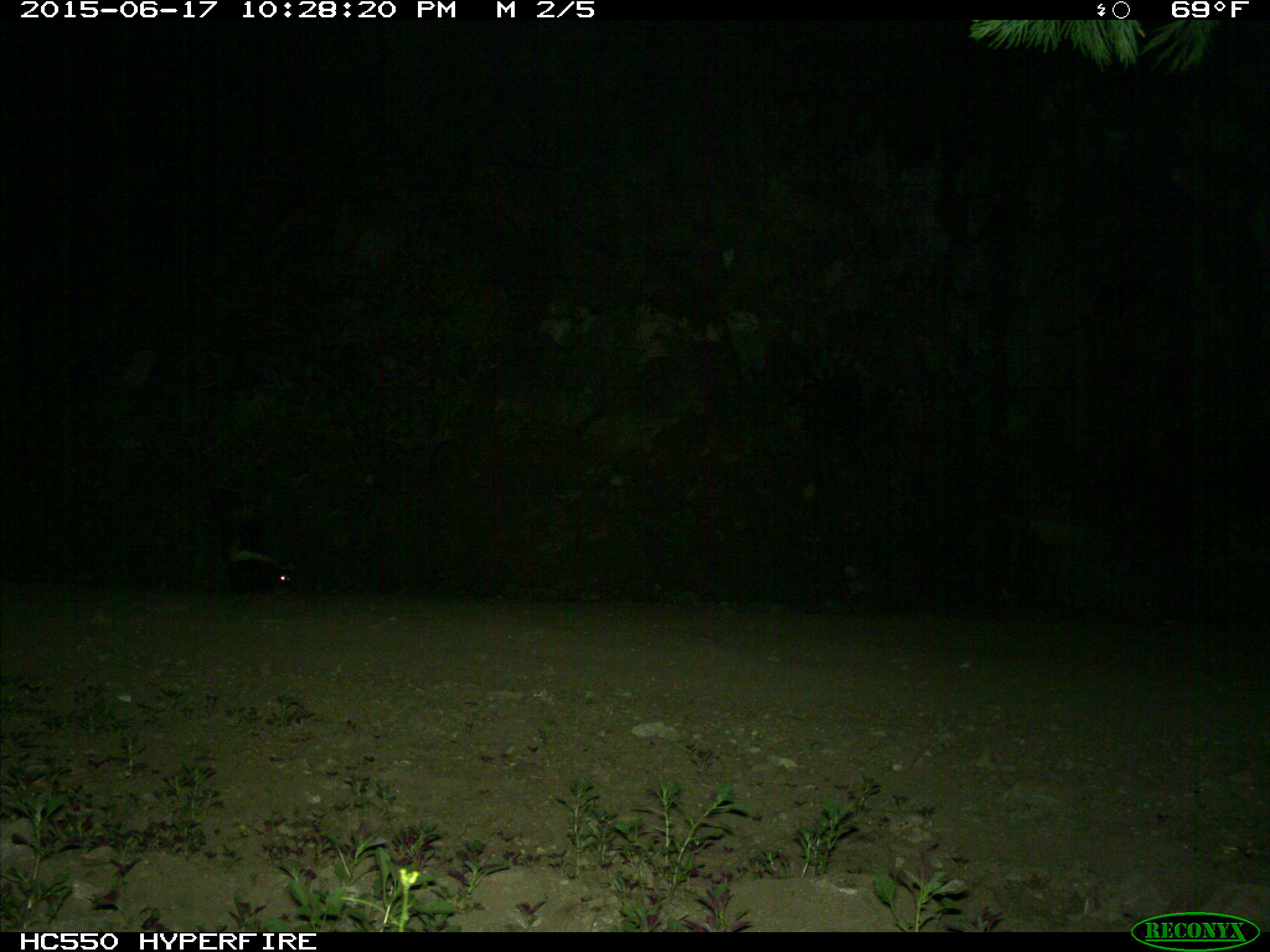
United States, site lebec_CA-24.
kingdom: Animalia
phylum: Chordata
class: Mammalia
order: Carnivora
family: Mephitidae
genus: Mephitis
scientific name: Mephitis mephitis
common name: striped skunk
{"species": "Mephitis mephitis (striped skunk)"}